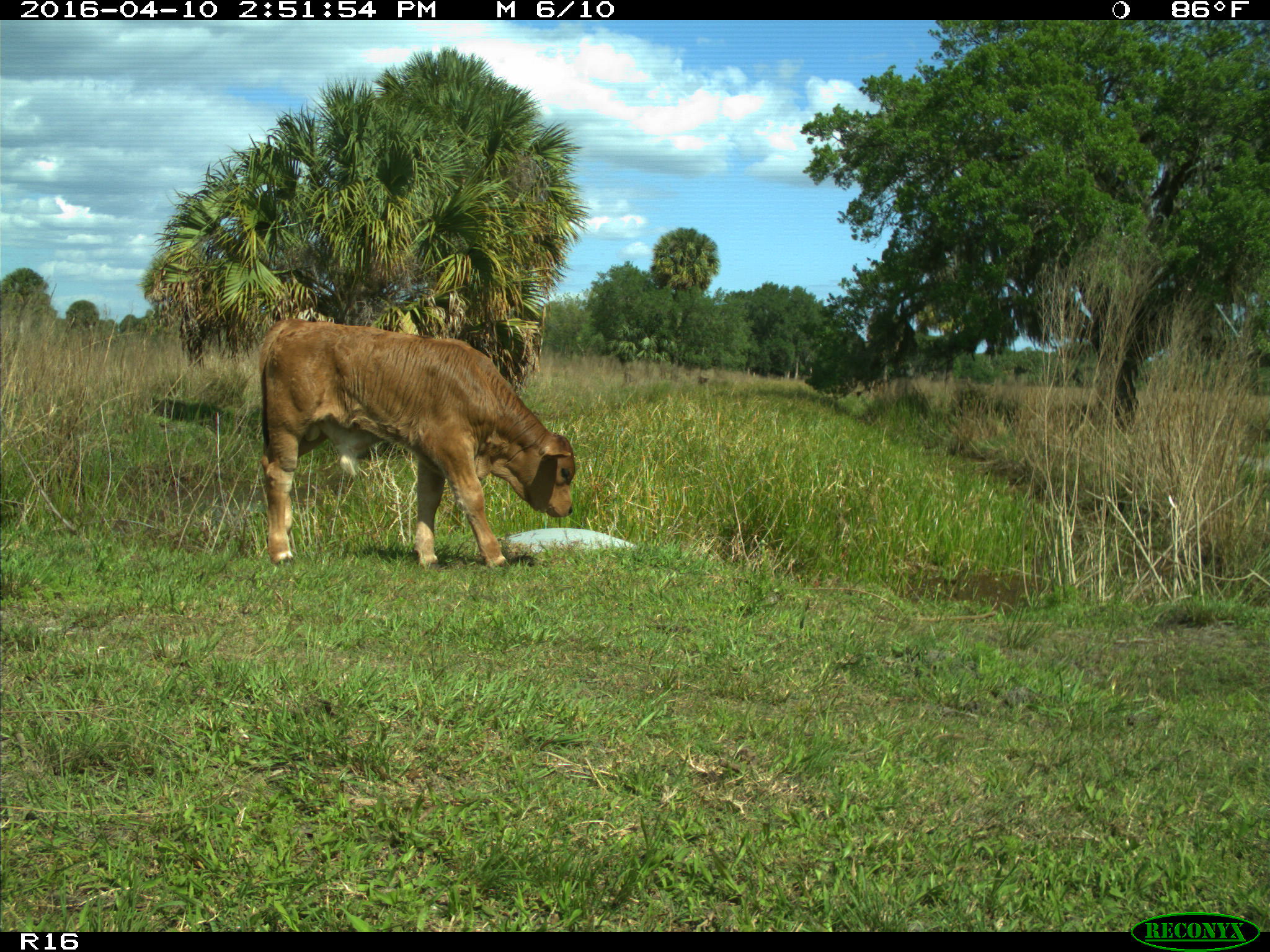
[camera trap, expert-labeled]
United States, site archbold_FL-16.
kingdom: Animalia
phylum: Chordata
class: Mammalia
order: Artiodactyla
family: Bovidae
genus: Bos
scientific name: Bos taurus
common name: domestic cow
Bos taurus (domestic cow).